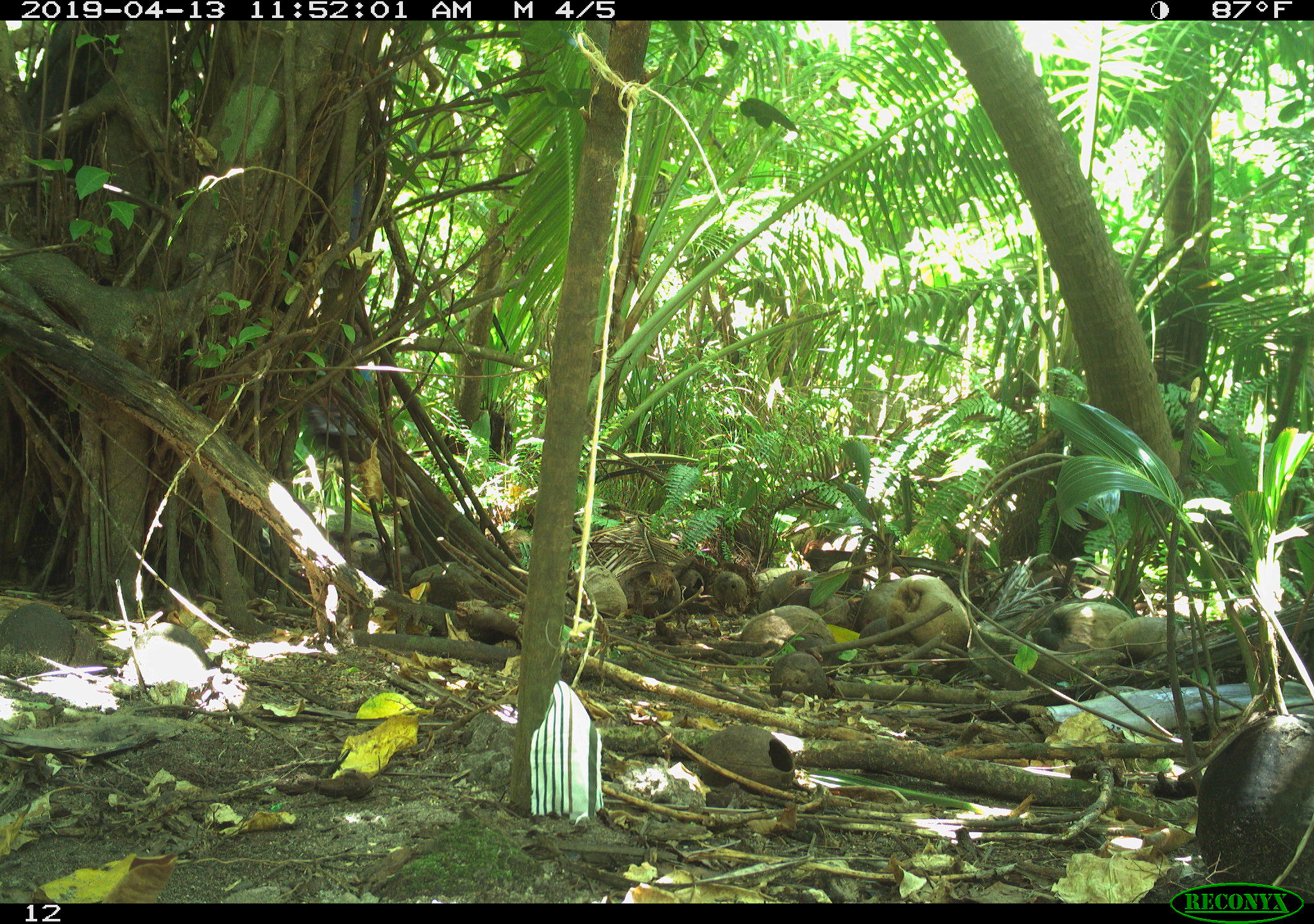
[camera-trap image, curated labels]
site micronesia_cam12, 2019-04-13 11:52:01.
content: unidentified animal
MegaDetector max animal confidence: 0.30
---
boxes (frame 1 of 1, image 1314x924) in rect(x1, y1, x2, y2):
unknown: rect(303, 368, 373, 467)